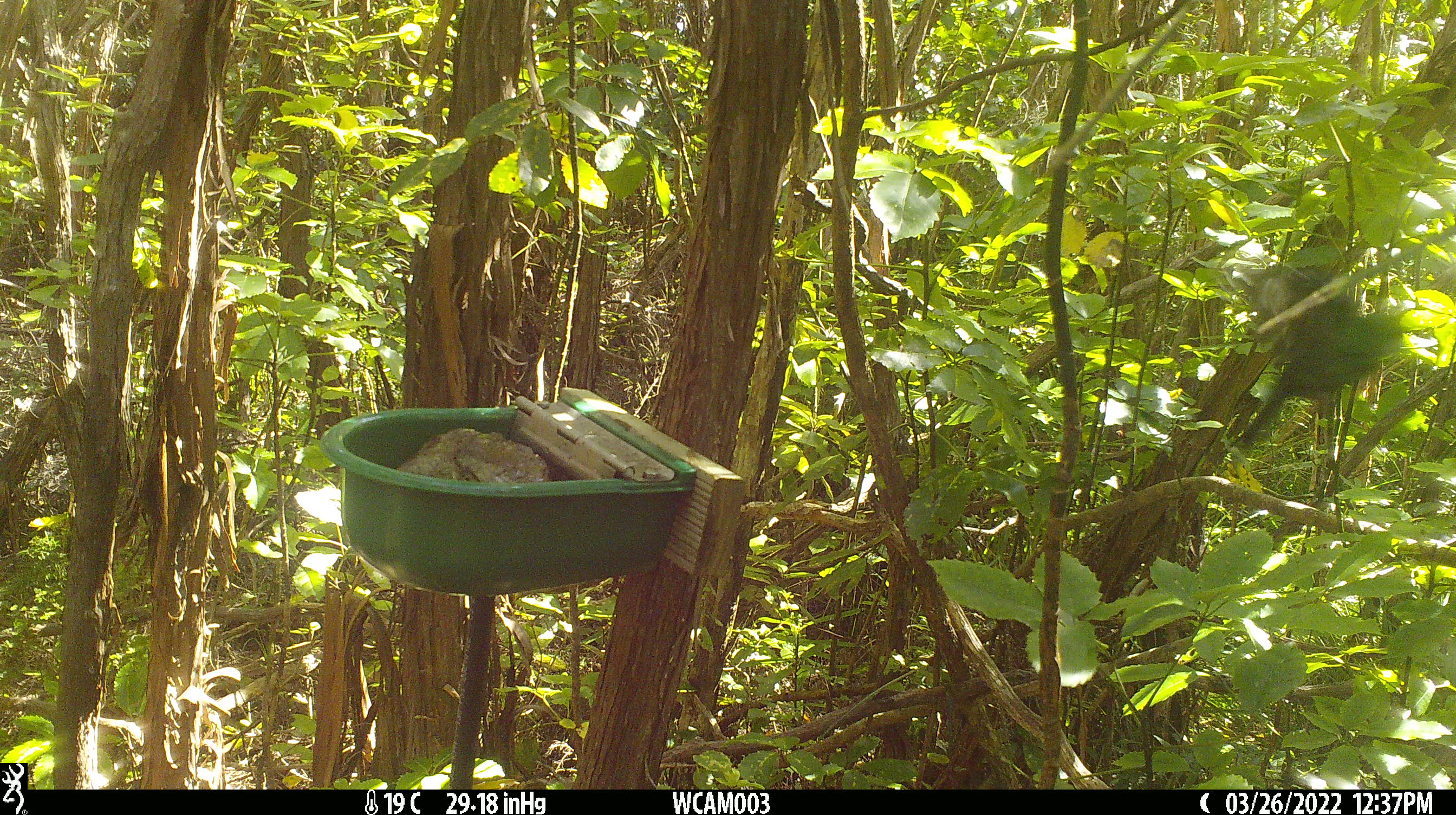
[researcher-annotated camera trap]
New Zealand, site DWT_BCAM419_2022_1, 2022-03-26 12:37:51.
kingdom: Animalia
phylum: Chordata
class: Aves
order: Psittaciformes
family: Psittaculidae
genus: Cyanoramphus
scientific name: Cyanoramphus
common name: parakeet